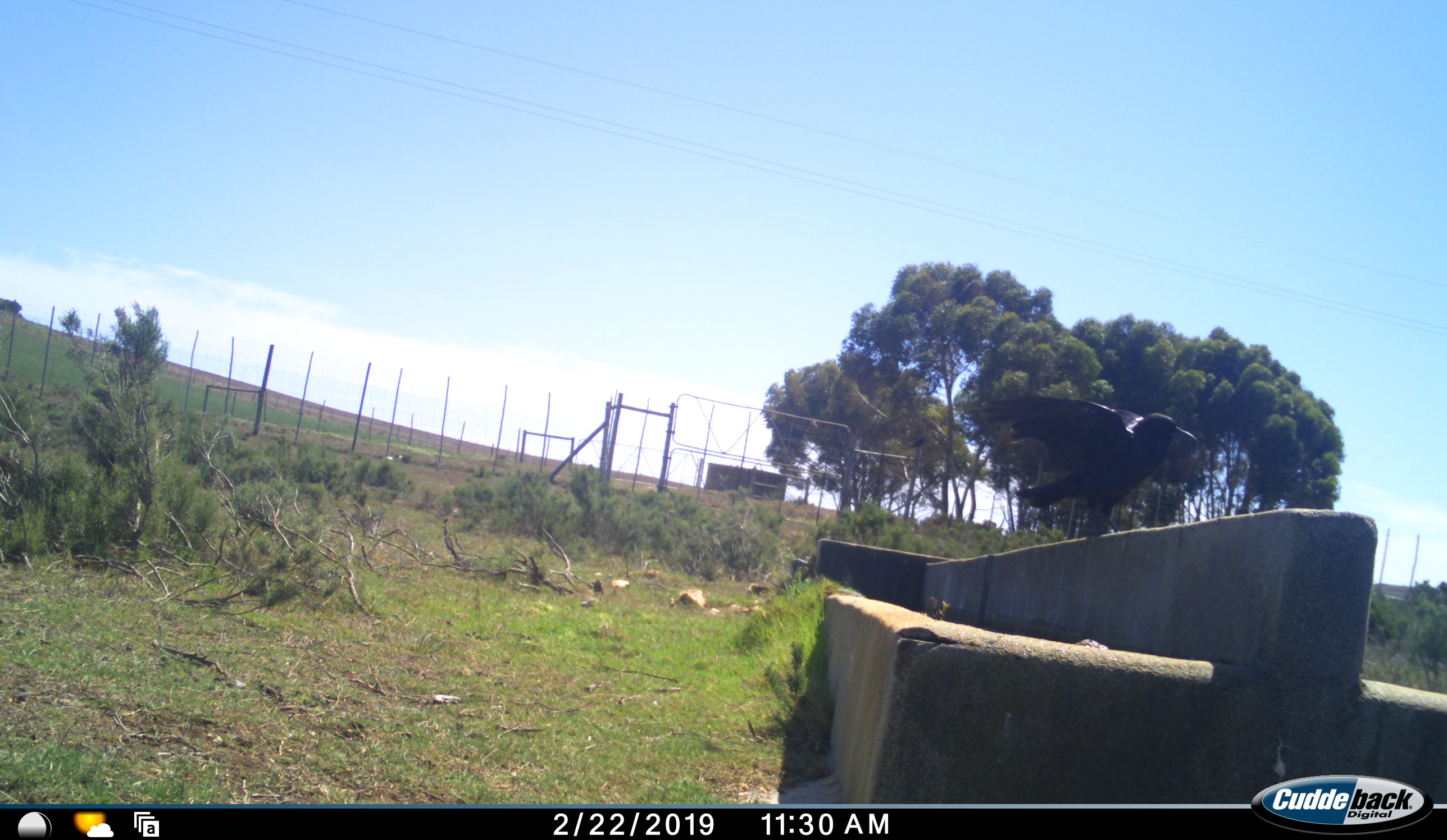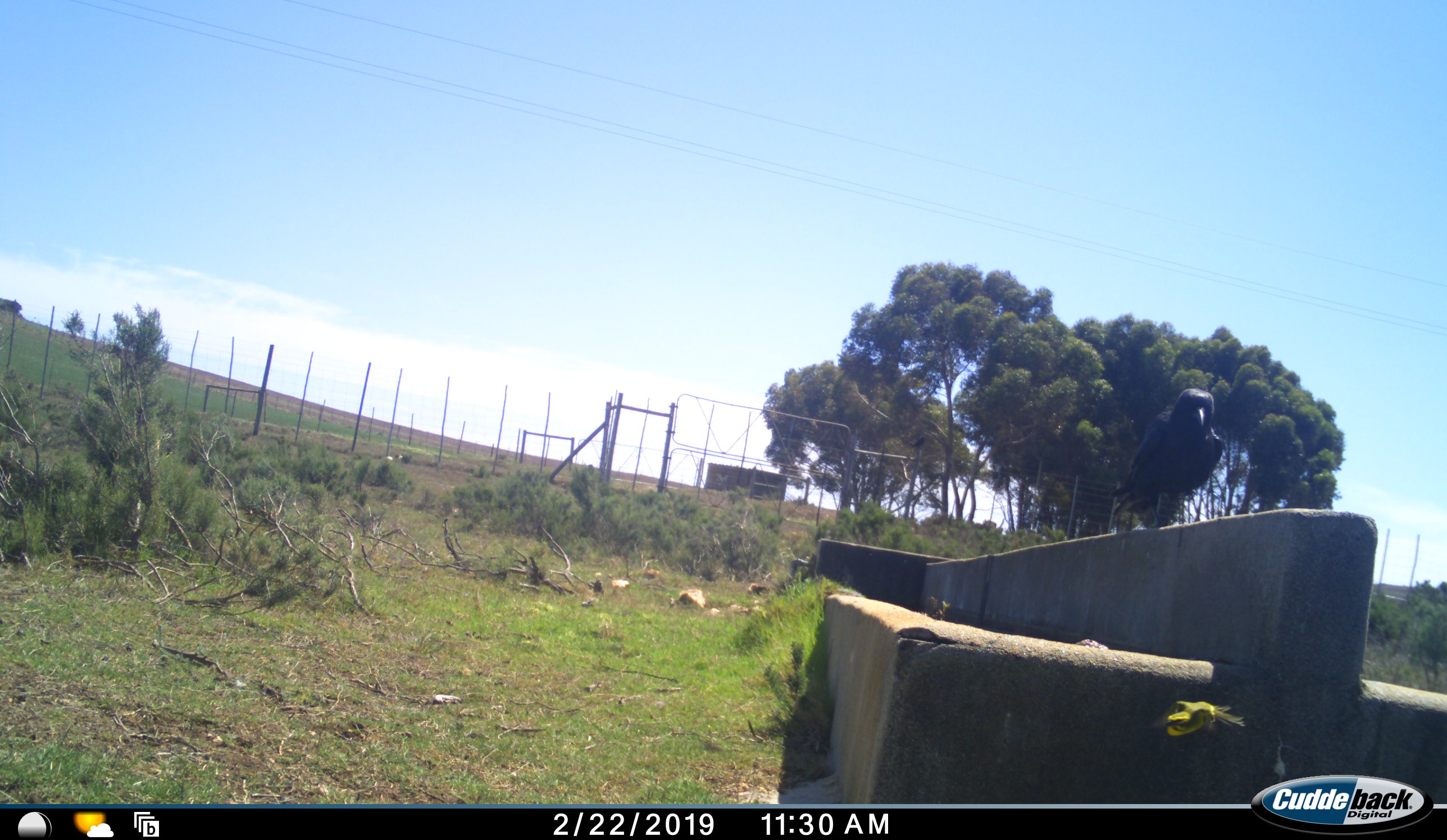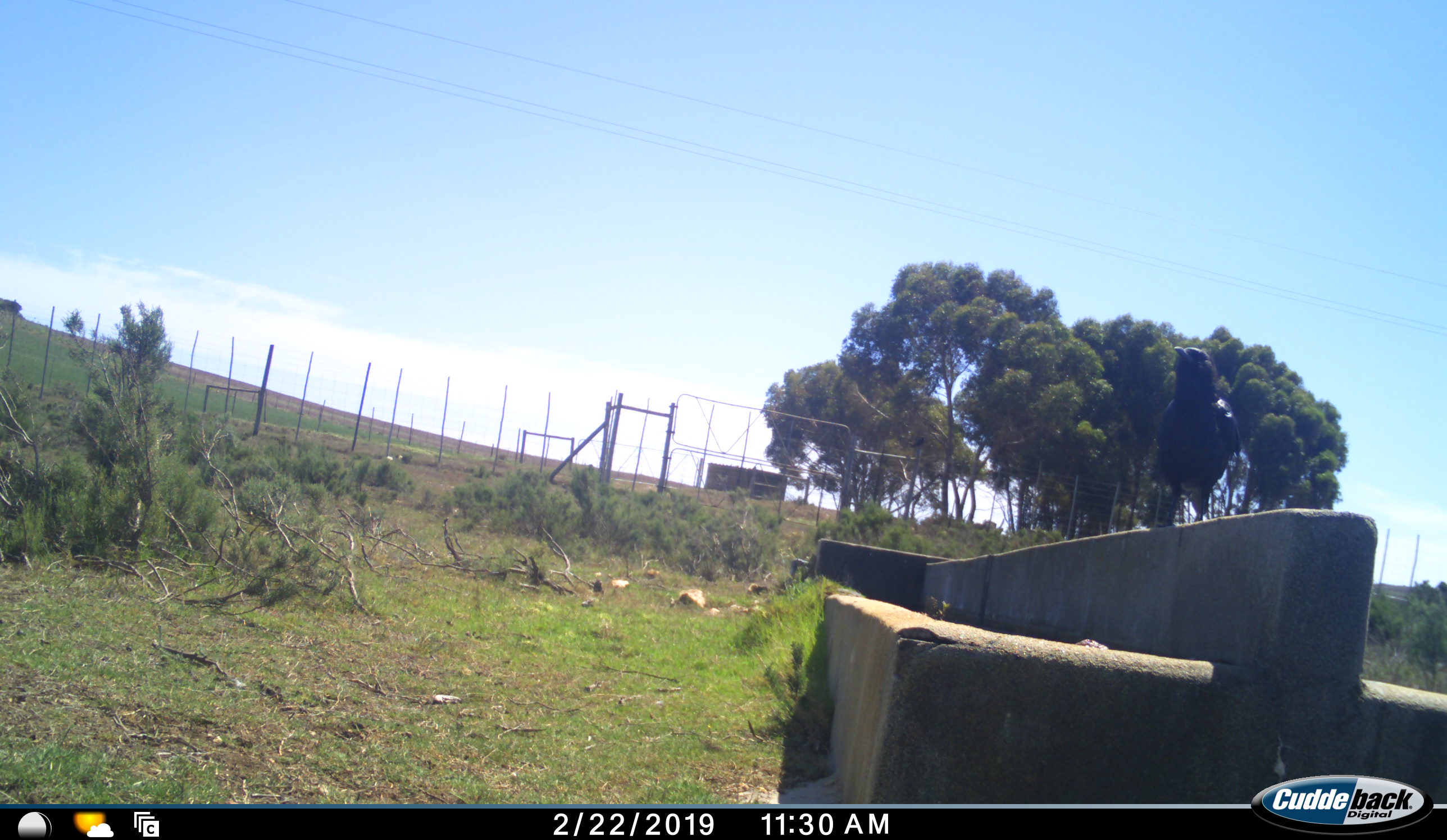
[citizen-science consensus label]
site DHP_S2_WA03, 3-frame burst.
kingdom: Animalia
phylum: Chordata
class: Aves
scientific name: Aves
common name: bird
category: birdother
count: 1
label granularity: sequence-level